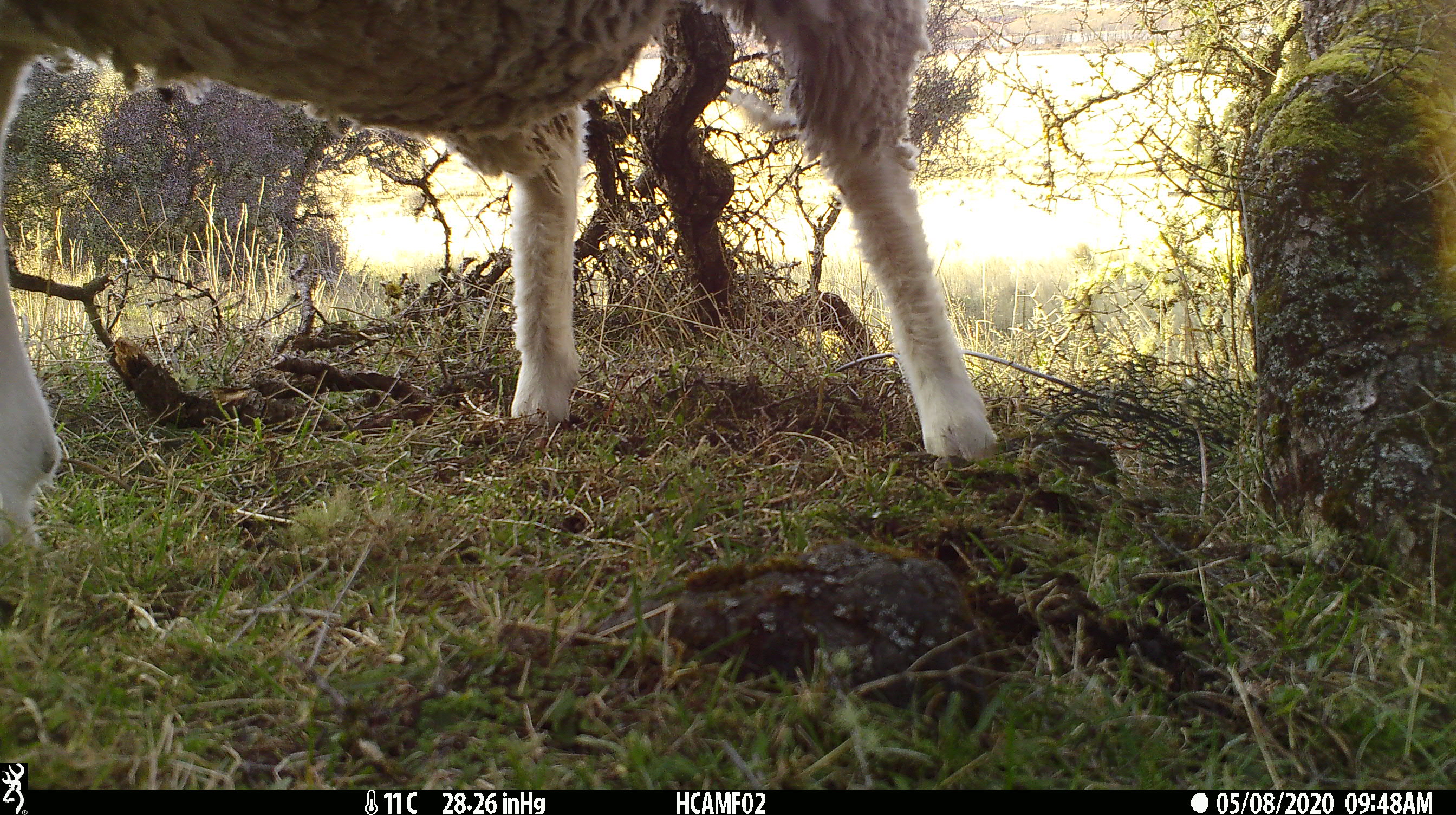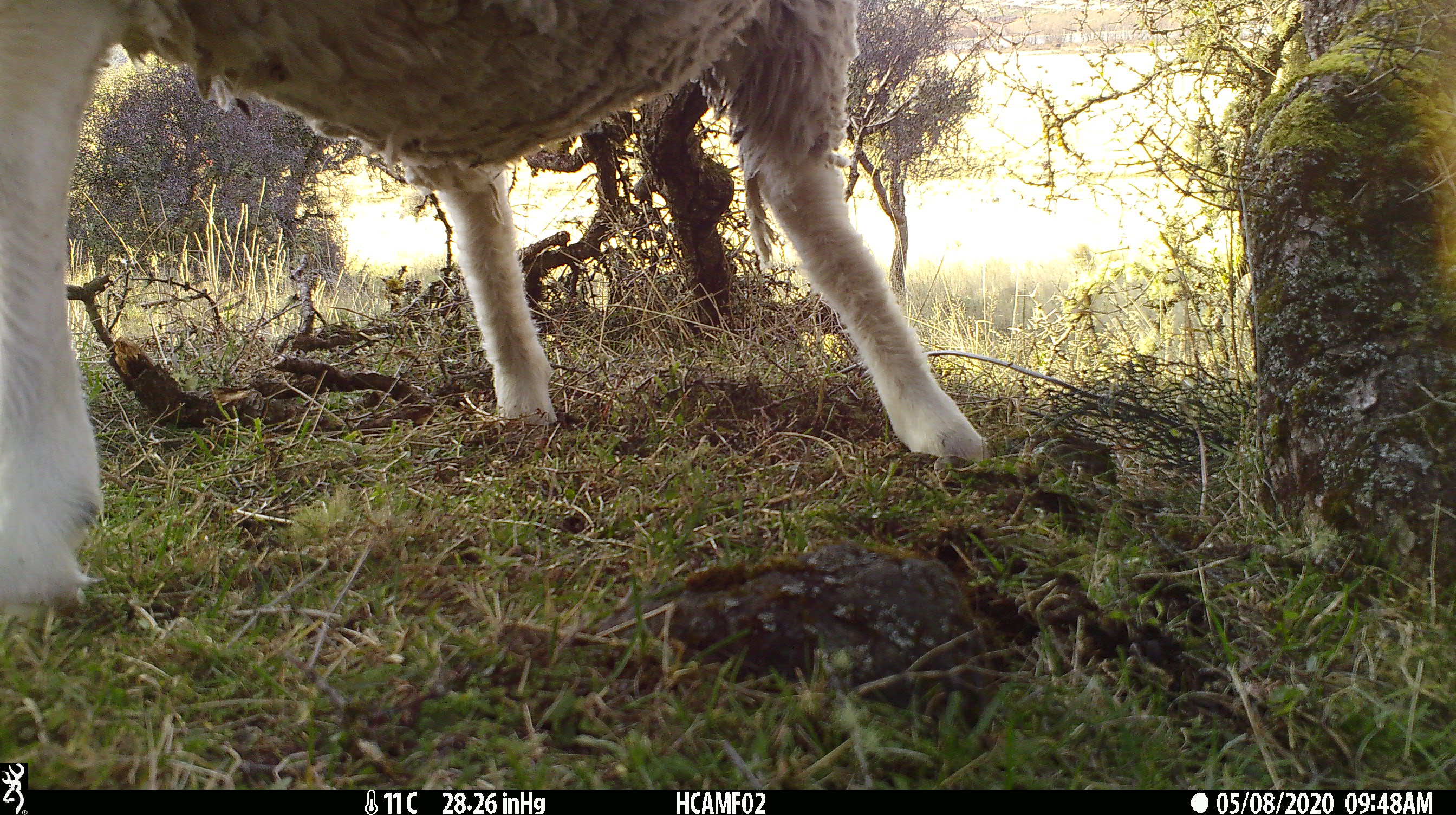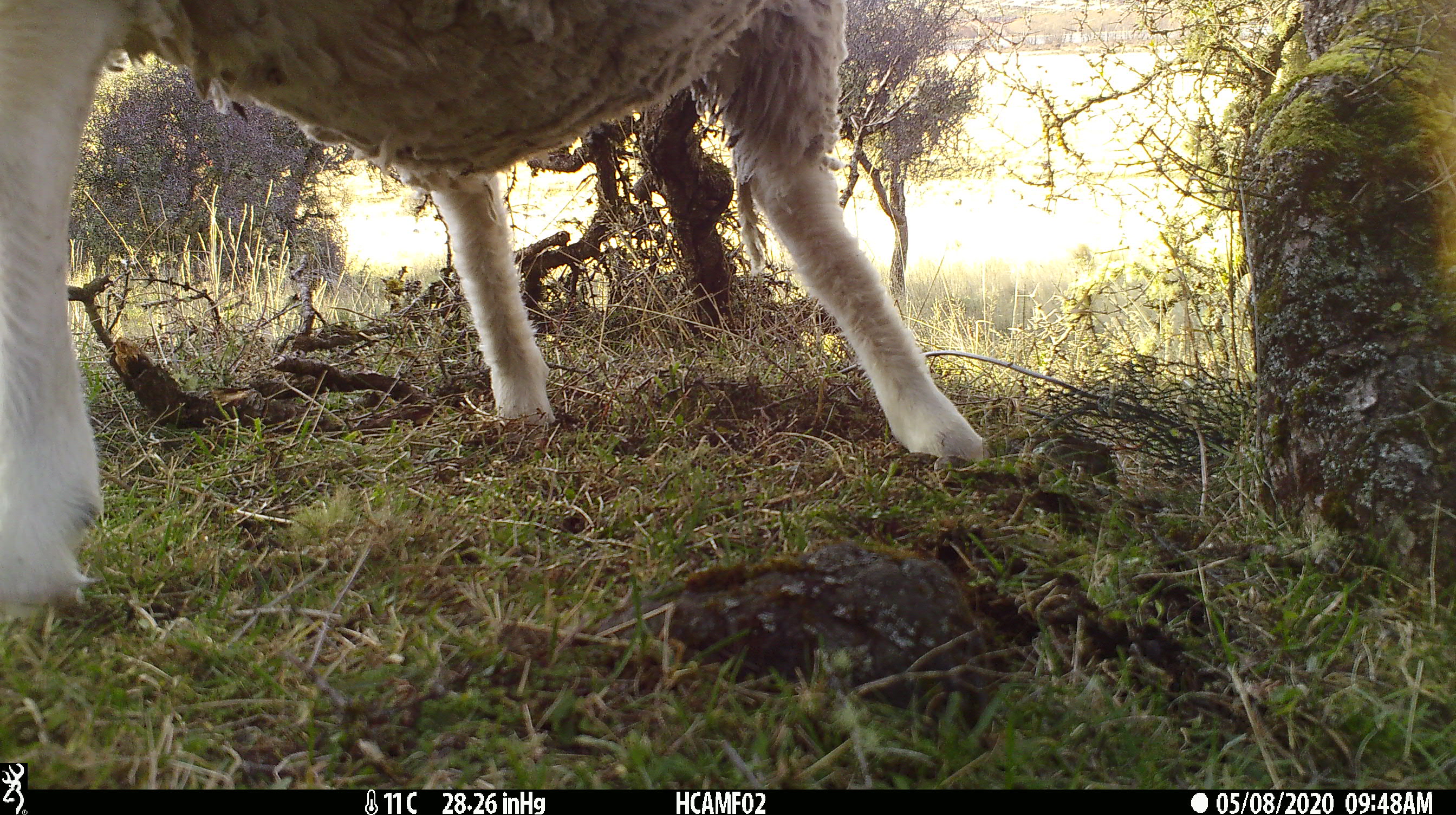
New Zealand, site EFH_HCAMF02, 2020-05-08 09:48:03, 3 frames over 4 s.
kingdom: Animalia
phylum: Chordata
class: Mammalia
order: Artiodactyla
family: Bovidae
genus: Ovis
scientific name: Ovis aries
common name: domestic sheep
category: sheep